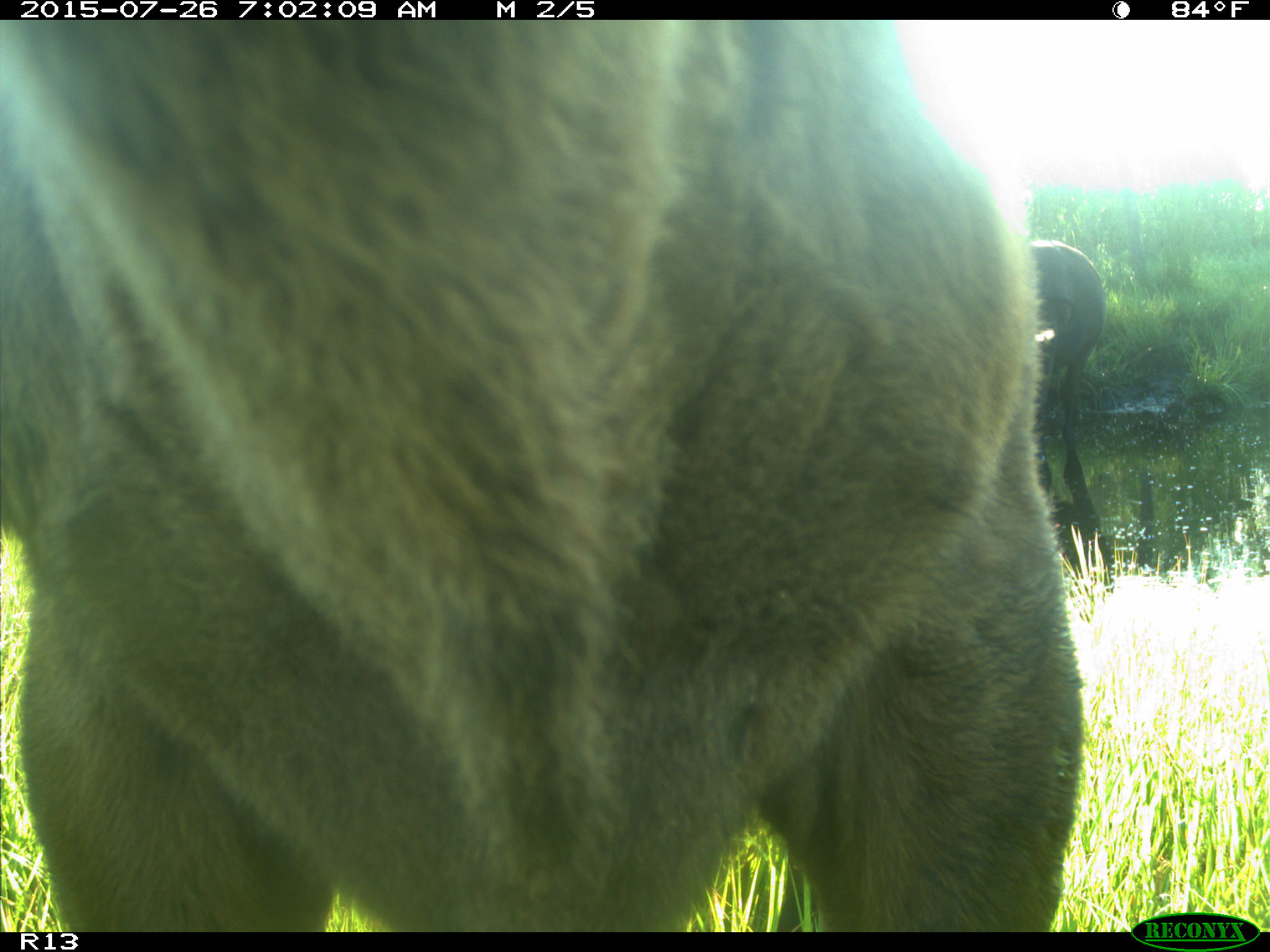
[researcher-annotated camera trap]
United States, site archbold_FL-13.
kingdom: Animalia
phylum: Chordata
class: Mammalia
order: Artiodactyla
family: Bovidae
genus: Bos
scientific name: Bos taurus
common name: domestic cow